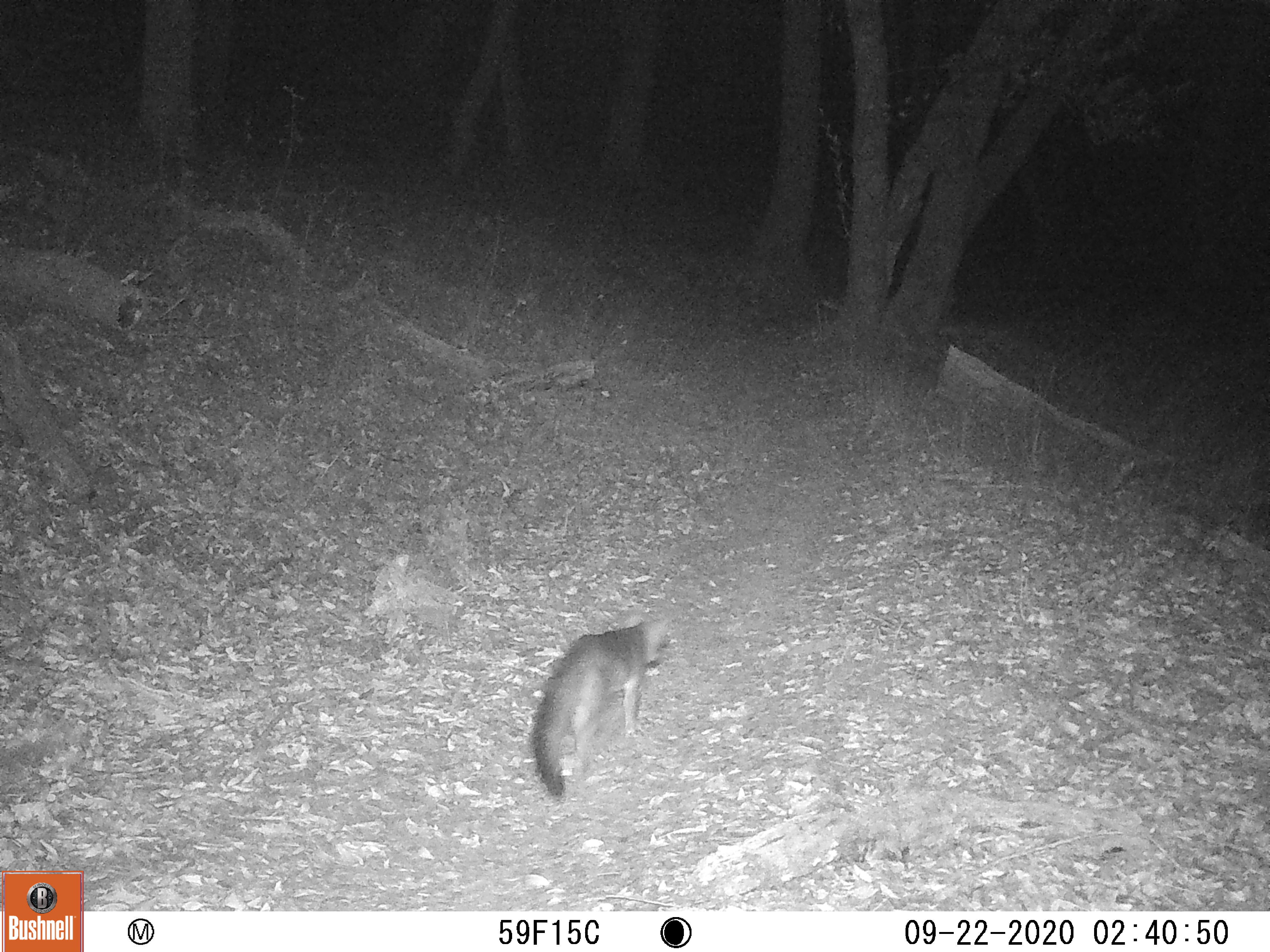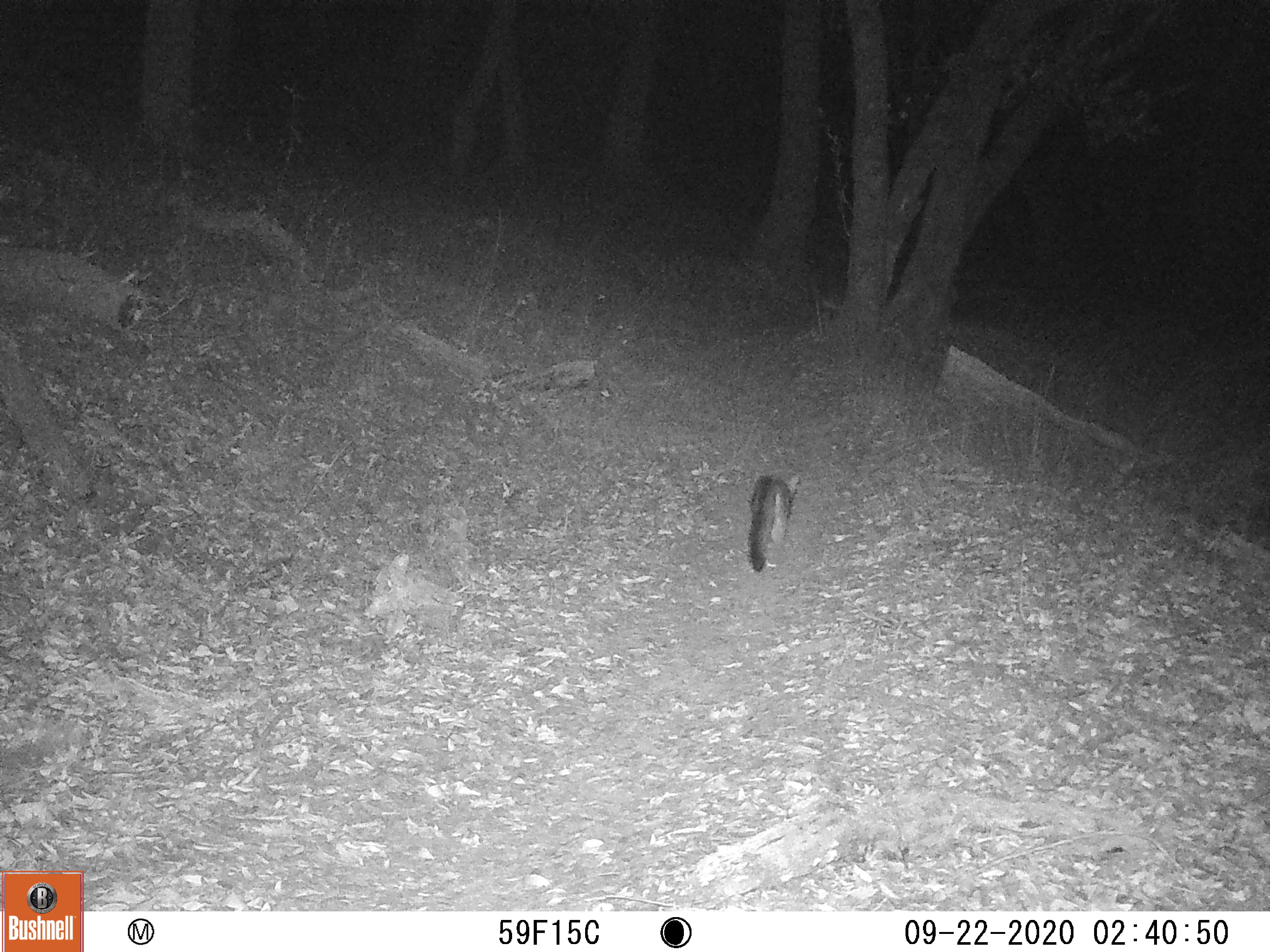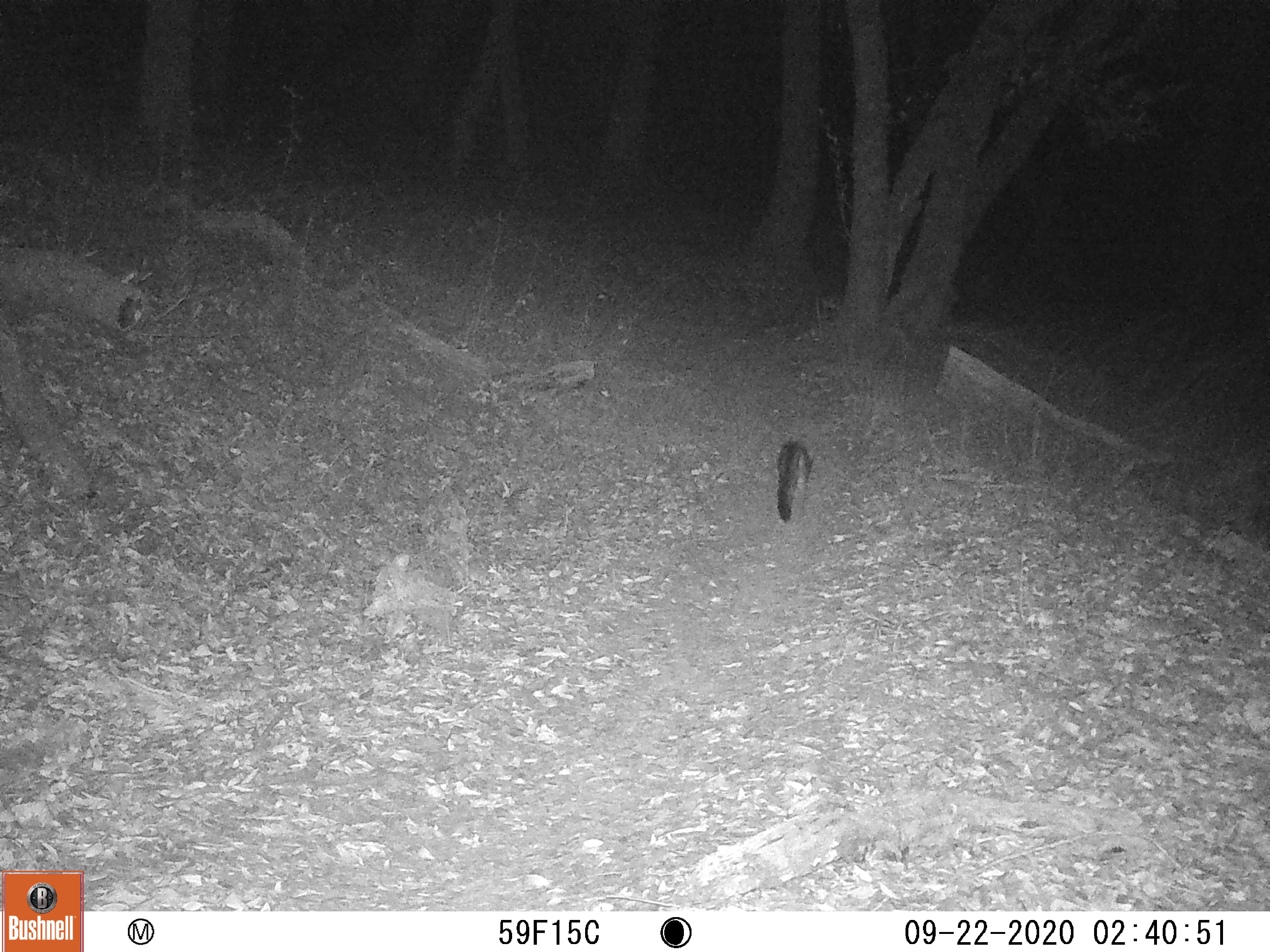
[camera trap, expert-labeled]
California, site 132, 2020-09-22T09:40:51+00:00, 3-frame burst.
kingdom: Animalia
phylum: Chordata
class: Mammalia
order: Carnivora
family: Canidae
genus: Urocyon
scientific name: Urocyon cinereoargenteus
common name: gray fox